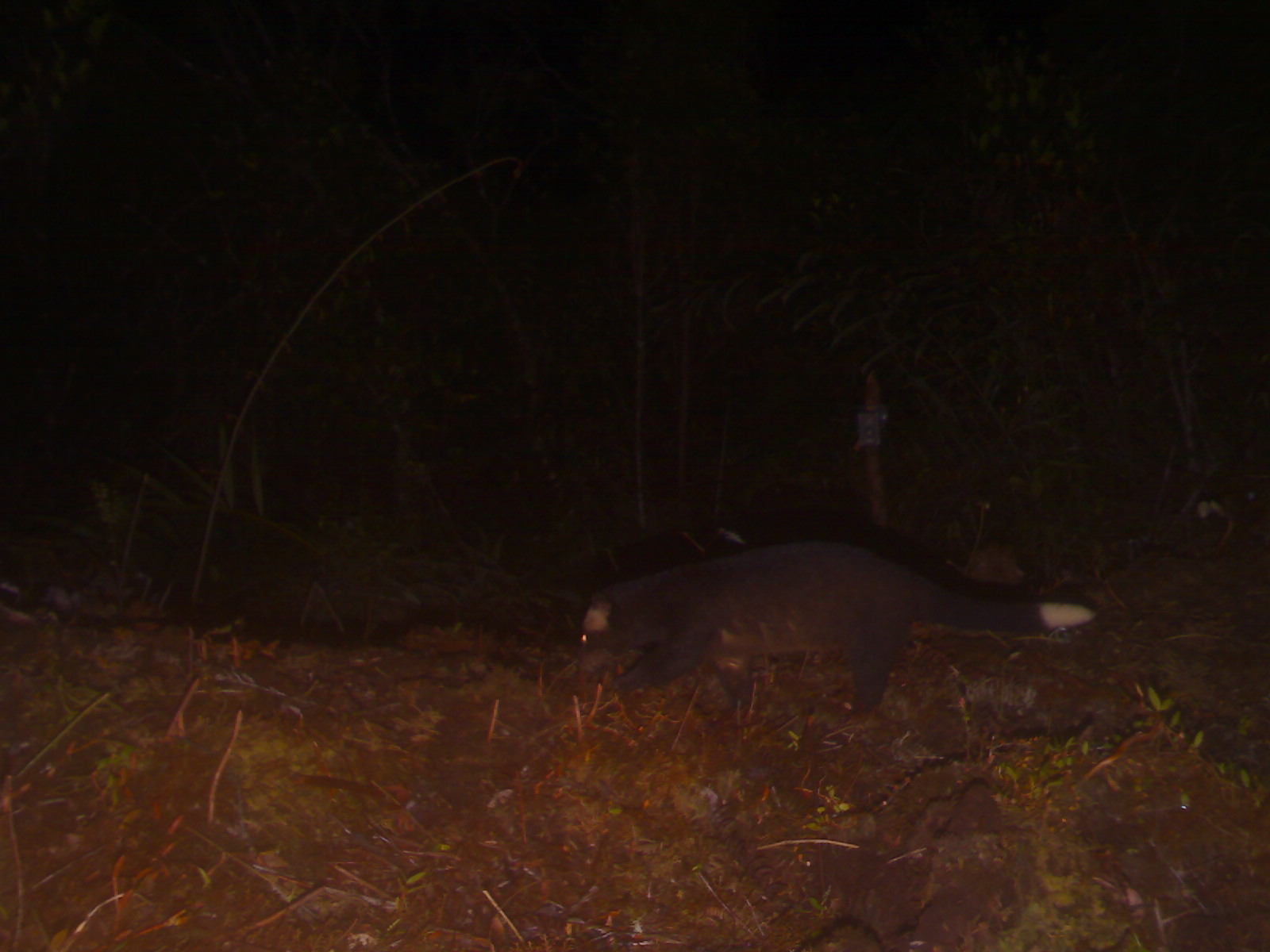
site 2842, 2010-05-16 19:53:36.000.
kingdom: Animalia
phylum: Chordata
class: Mammalia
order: Carnivora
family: Viverridae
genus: Paguma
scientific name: Paguma larvata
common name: masked palm civet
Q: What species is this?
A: Paguma larvata (masked palm civet).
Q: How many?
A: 1.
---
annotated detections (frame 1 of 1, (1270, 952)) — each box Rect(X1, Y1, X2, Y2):
paguma larvata: Rect(575, 539, 1100, 723)